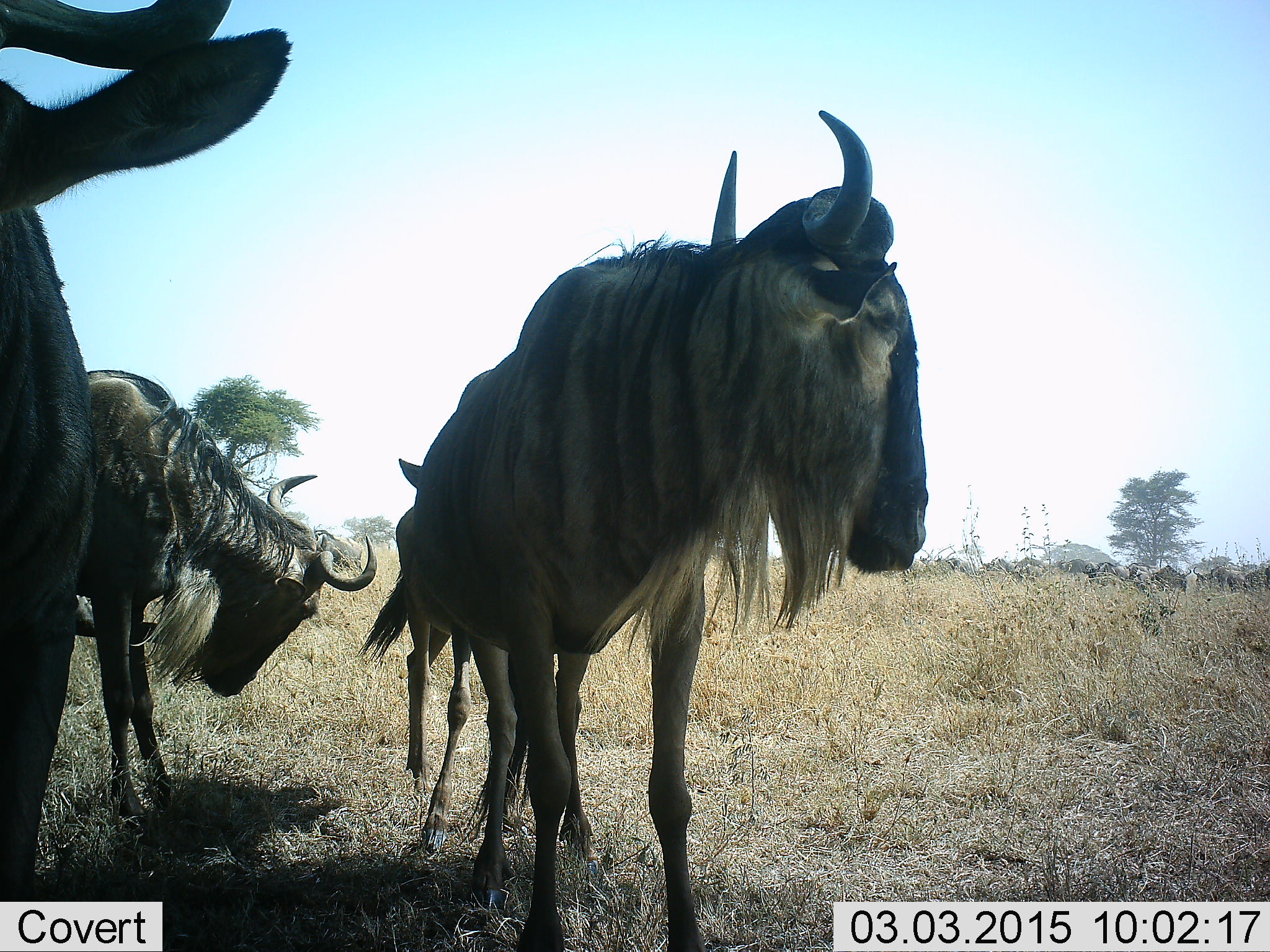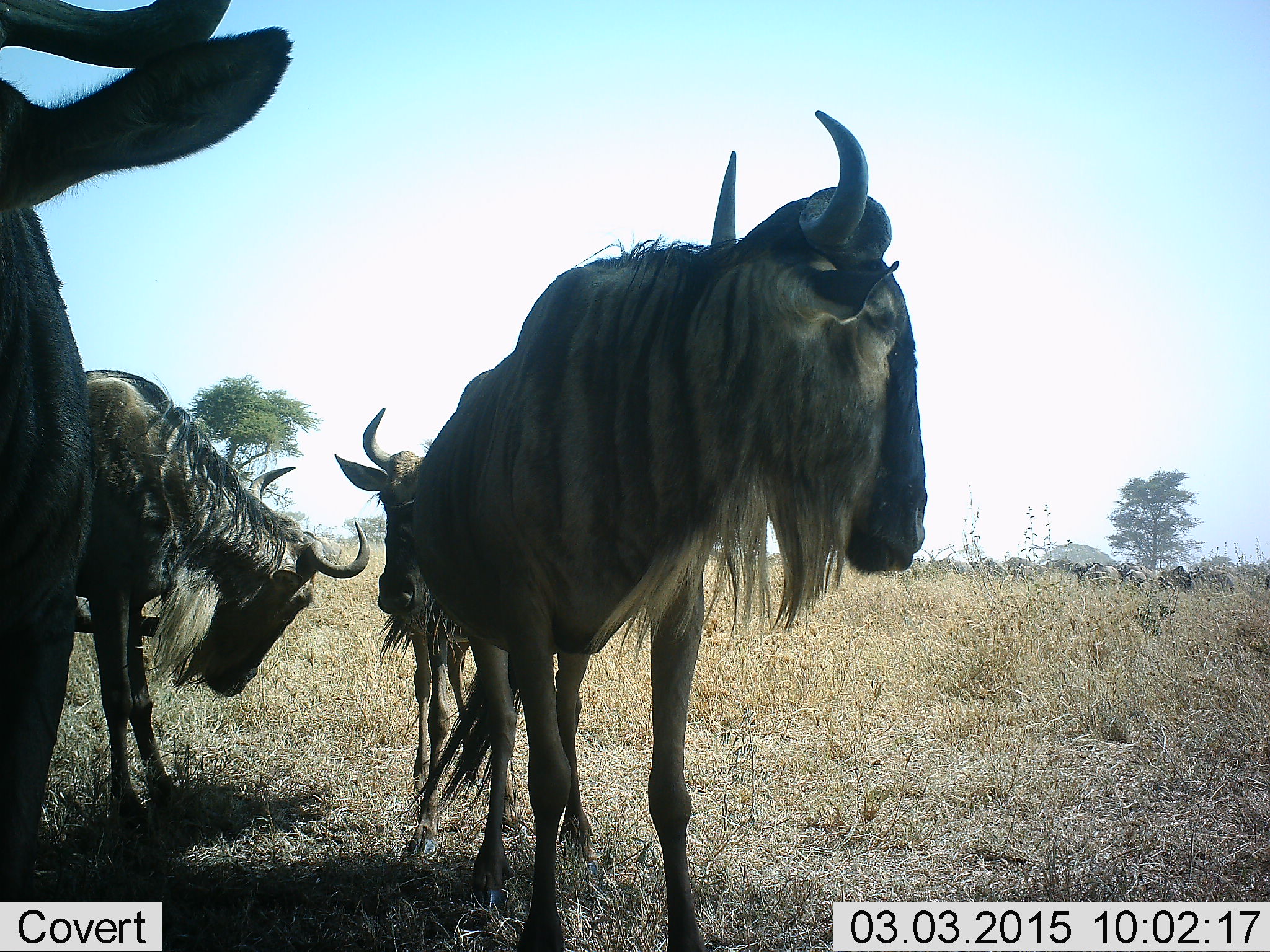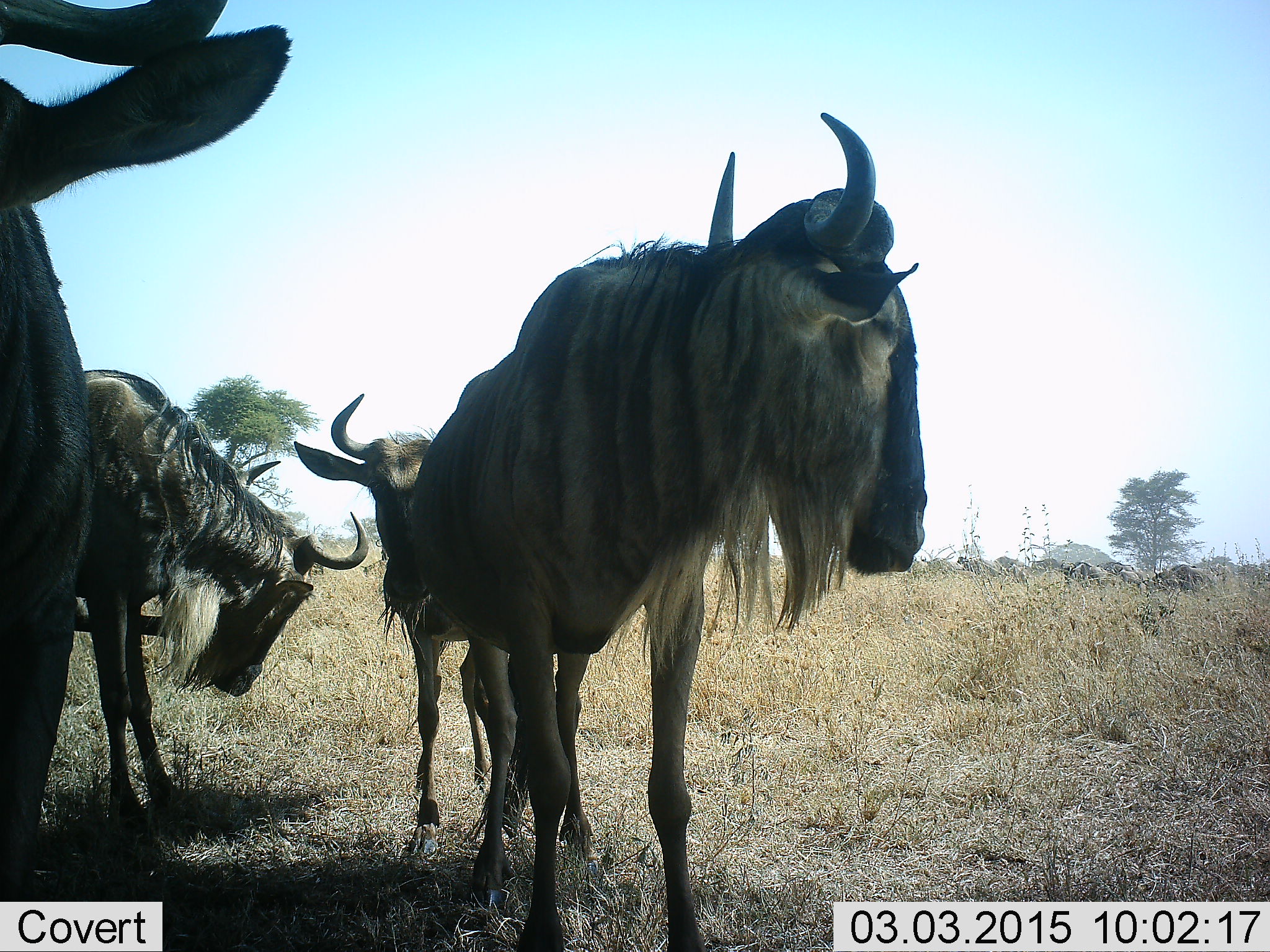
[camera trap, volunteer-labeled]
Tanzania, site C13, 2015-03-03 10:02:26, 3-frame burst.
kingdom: Animalia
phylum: Chordata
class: Mammalia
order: Artiodactyla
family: Bovidae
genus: Connochaetes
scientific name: Connochaetes taurinus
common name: blue wildebeest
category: wildebeest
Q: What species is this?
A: Wildebeest (blue wildebeest) (Connochaetes taurinus).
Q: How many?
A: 4.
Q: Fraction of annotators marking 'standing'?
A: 100%.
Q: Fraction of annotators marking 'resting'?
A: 20%.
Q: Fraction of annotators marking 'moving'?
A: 30%.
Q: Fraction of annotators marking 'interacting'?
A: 10%.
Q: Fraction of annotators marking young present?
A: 10%.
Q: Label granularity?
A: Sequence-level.